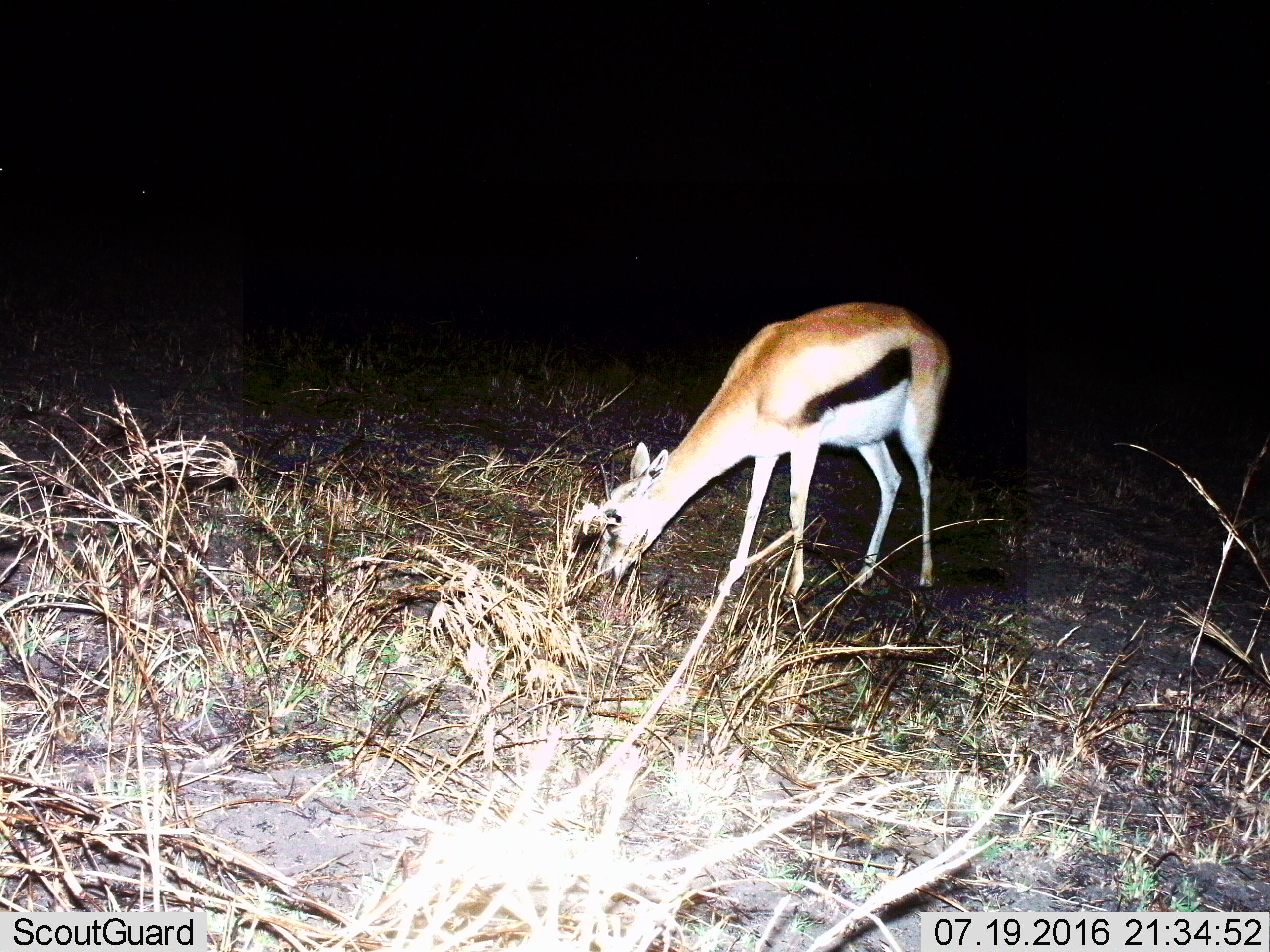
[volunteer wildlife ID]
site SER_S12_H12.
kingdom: Animalia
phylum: Chordata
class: Mammalia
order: Artiodactyla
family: Bovidae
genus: Eudorcas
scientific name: Eudorcas thomsonii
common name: thomson's gazelle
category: gazellethomsons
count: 1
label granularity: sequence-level